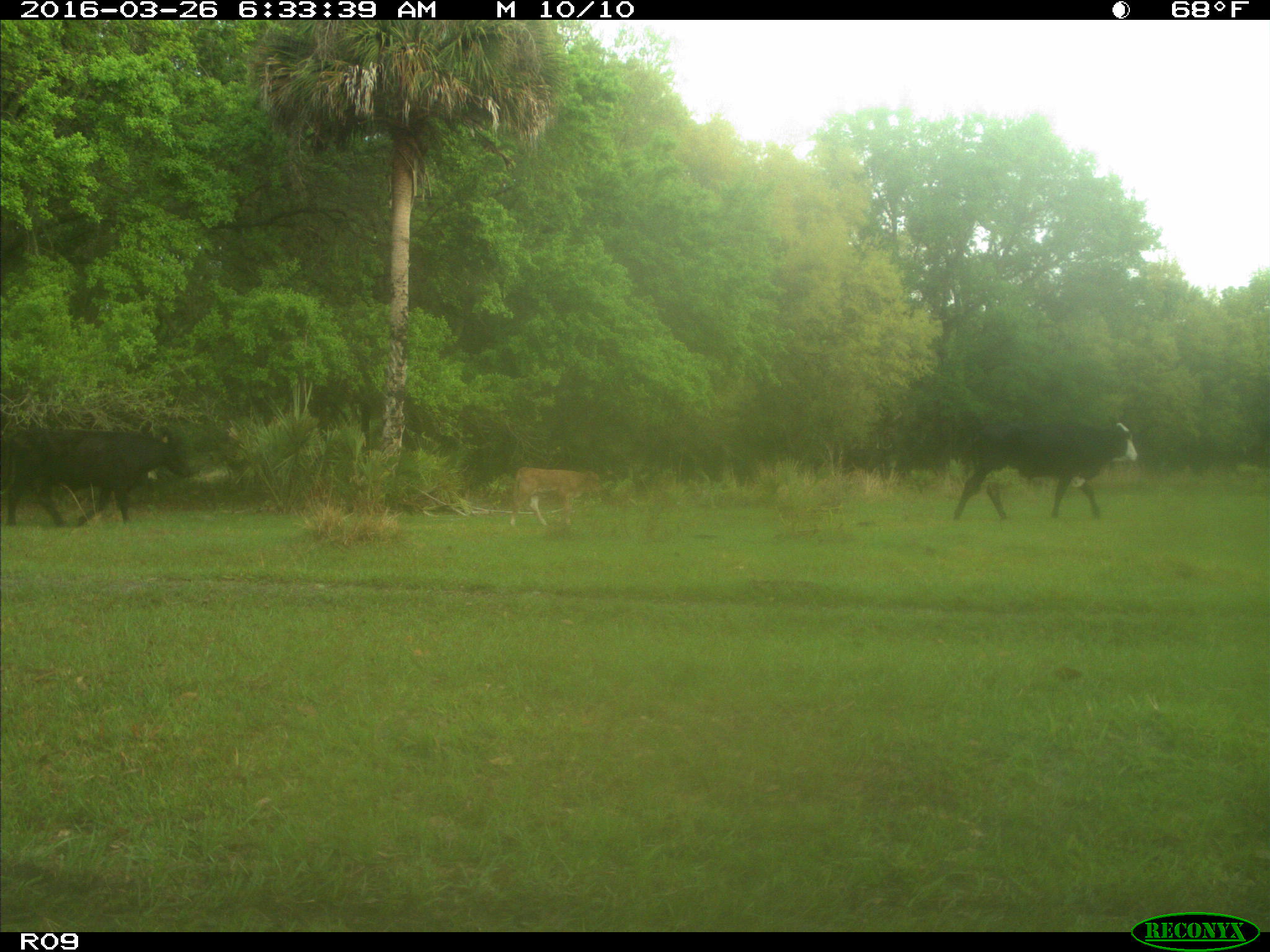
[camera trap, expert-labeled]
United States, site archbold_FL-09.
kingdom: Animalia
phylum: Chordata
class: Mammalia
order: Artiodactyla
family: Bovidae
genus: Bos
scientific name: Bos taurus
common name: domestic cow